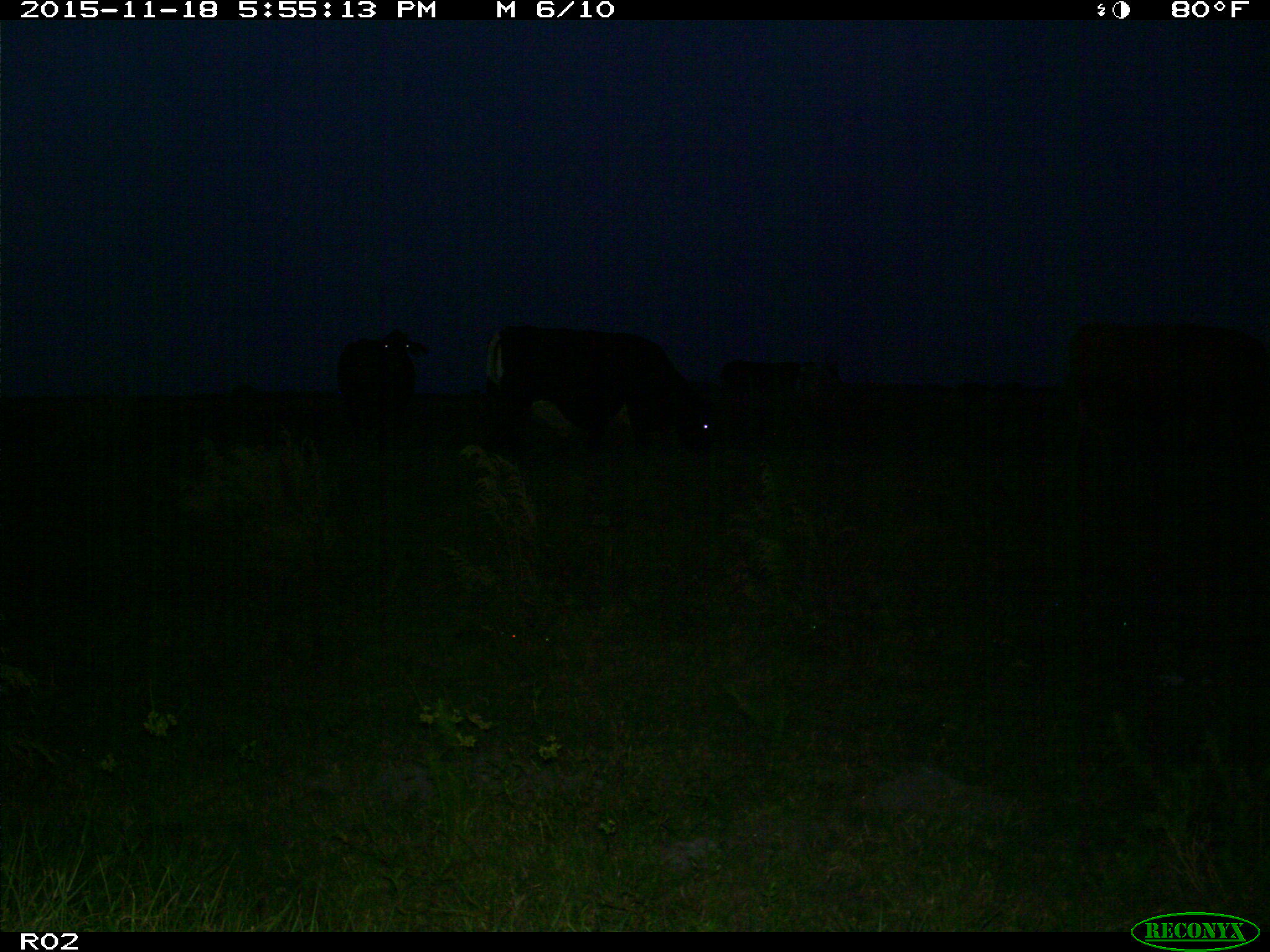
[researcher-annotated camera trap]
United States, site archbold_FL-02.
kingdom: Animalia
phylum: Chordata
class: Mammalia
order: Artiodactyla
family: Bovidae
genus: Bos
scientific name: Bos taurus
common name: domestic cow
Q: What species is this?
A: Bos taurus (domestic cow).